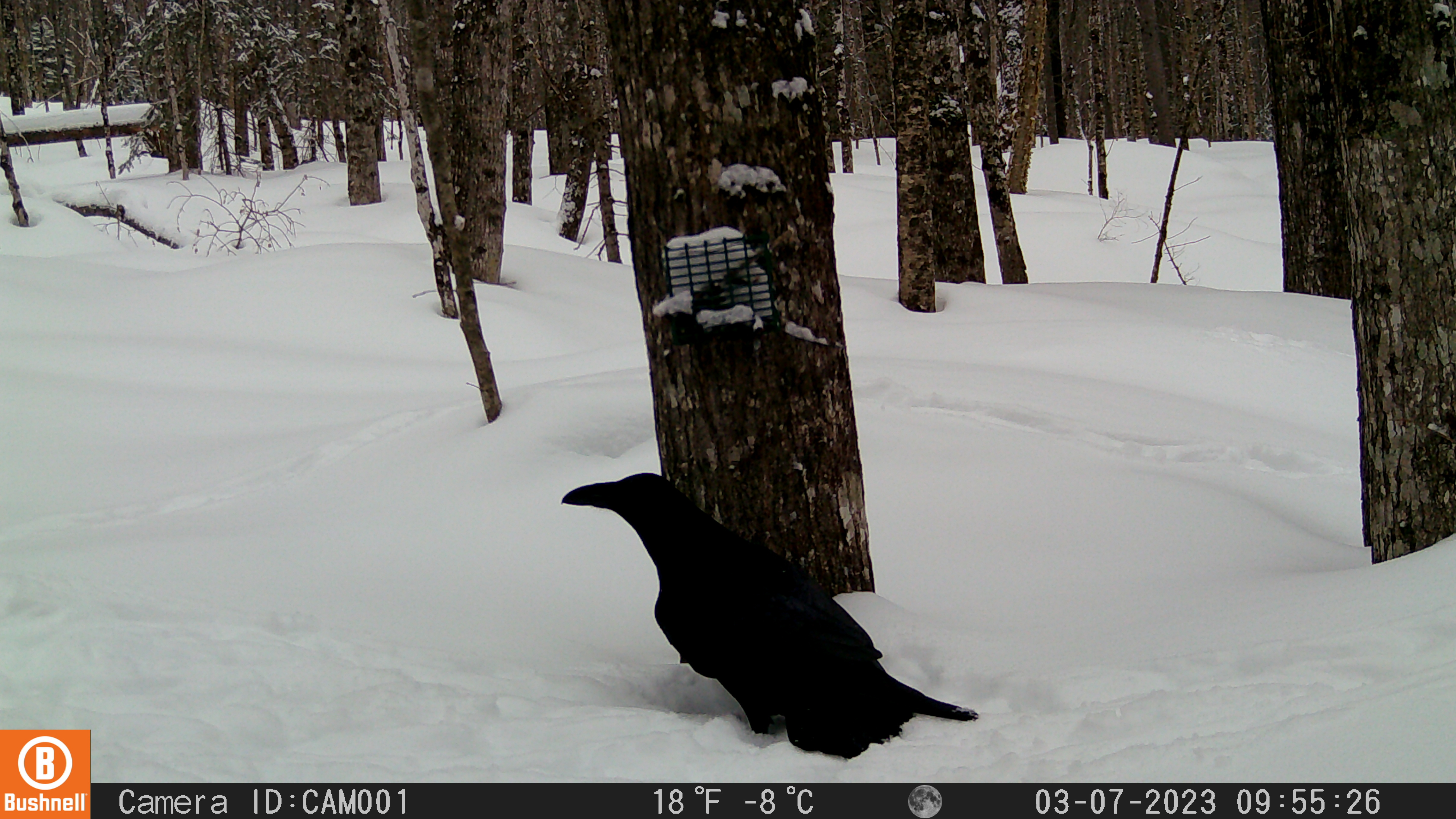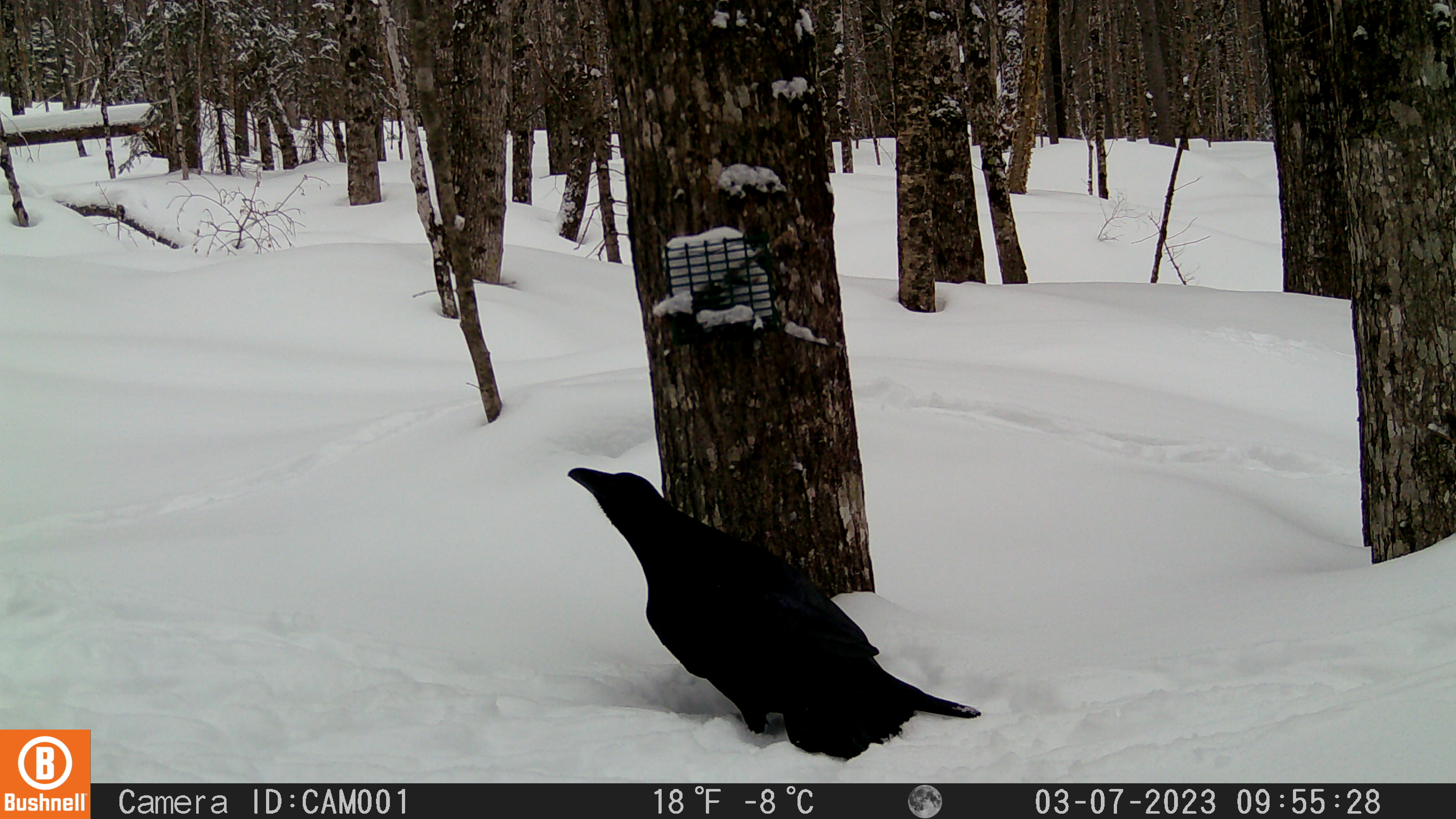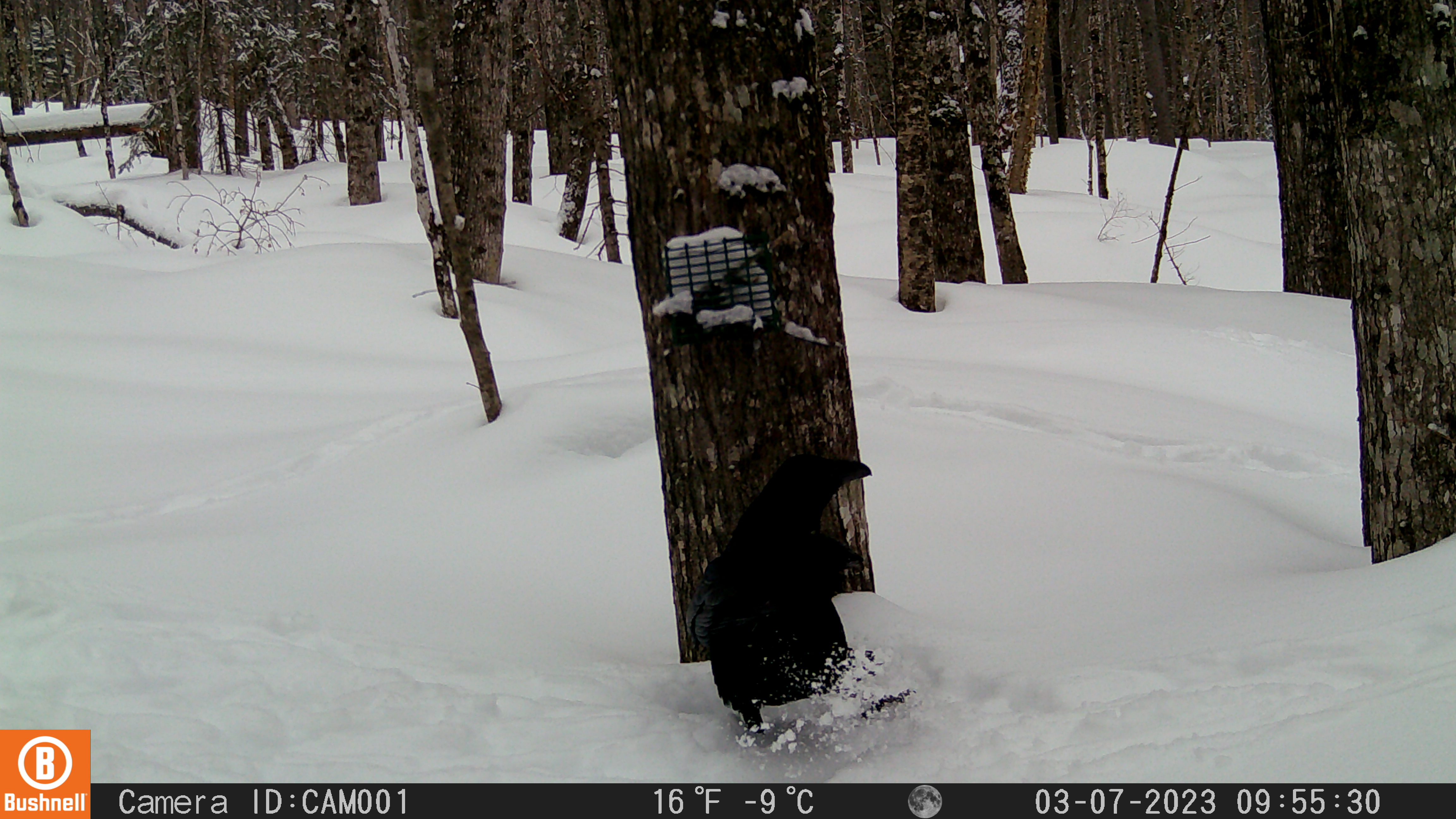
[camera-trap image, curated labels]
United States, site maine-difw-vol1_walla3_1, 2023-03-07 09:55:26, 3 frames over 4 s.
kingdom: Animalia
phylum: Chordata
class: Aves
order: Passeriformes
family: Corvidae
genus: Corvus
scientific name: Corvus corax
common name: common raven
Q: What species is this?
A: Common raven (Corvus corax).